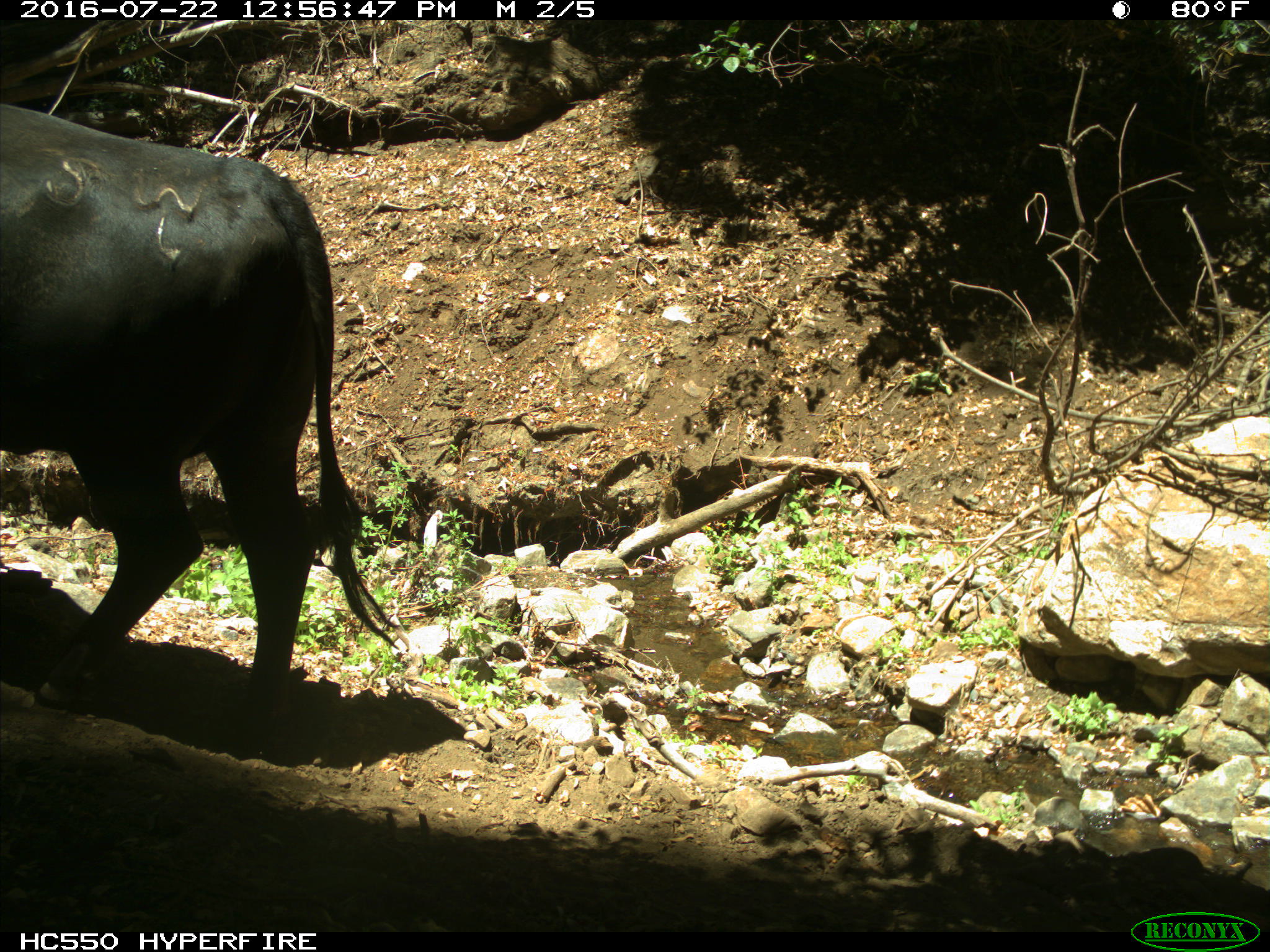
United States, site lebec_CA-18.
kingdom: Animalia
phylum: Chordata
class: Mammalia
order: Artiodactyla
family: Bovidae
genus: Bos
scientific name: Bos taurus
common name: domestic cow